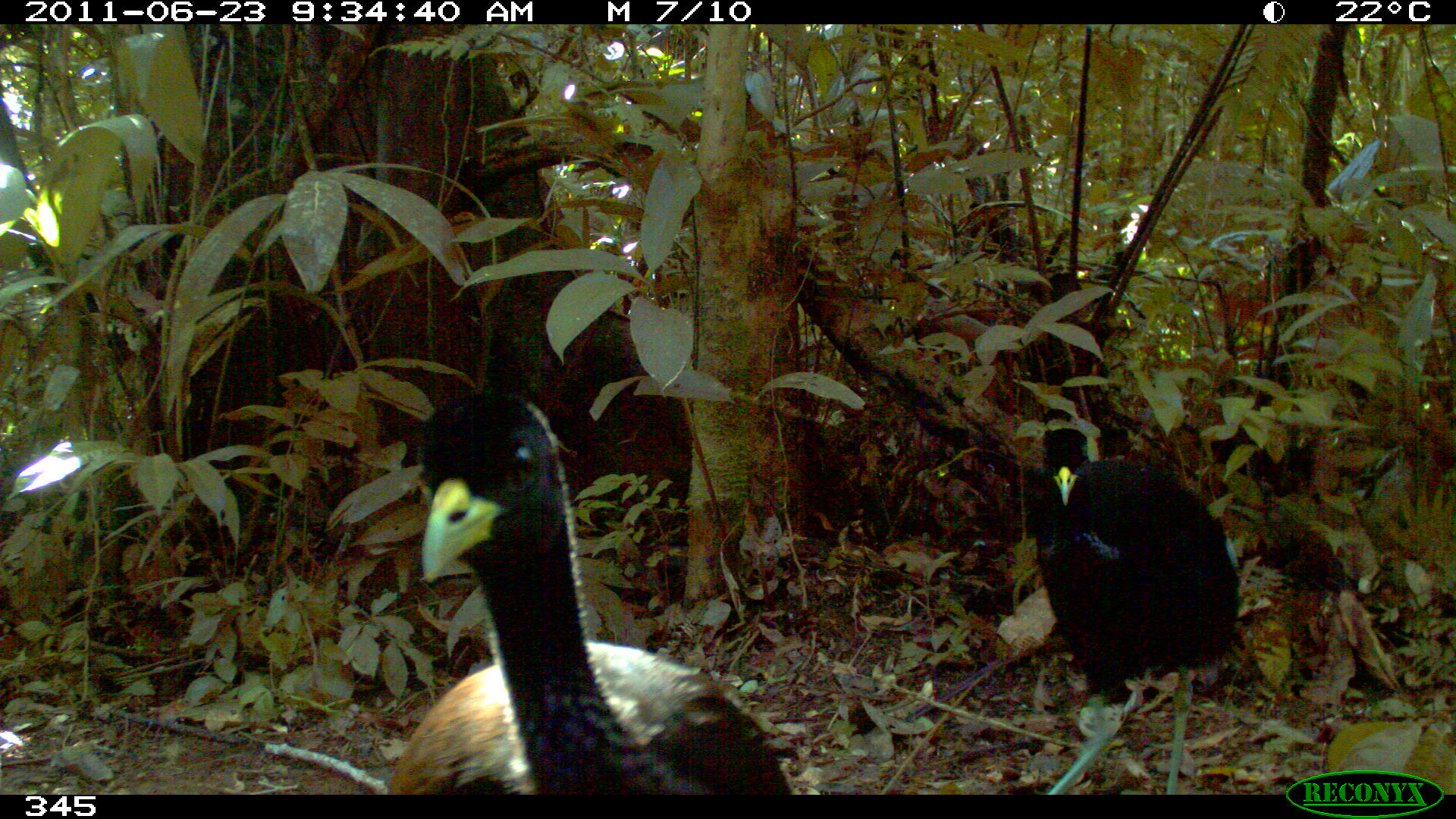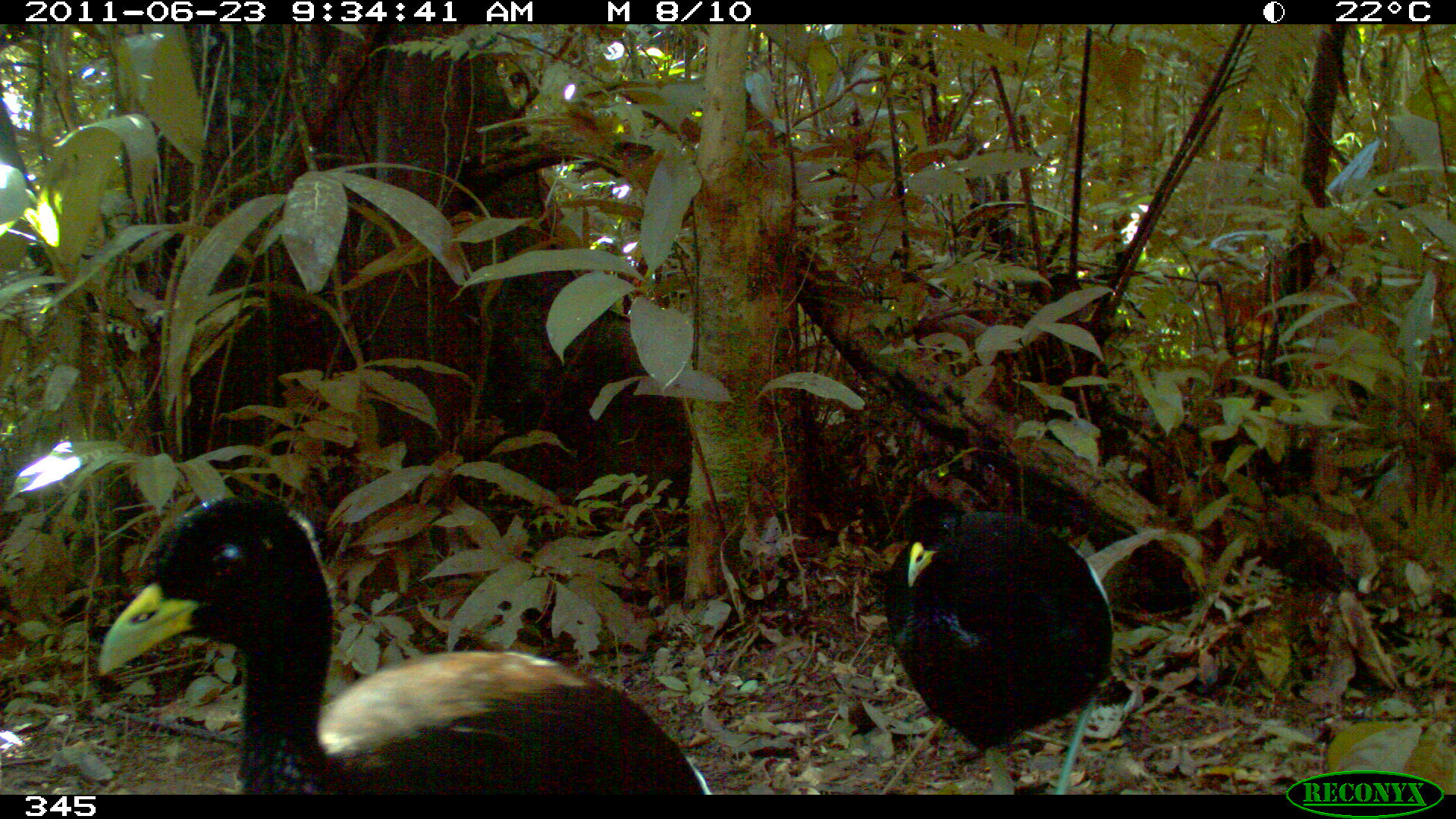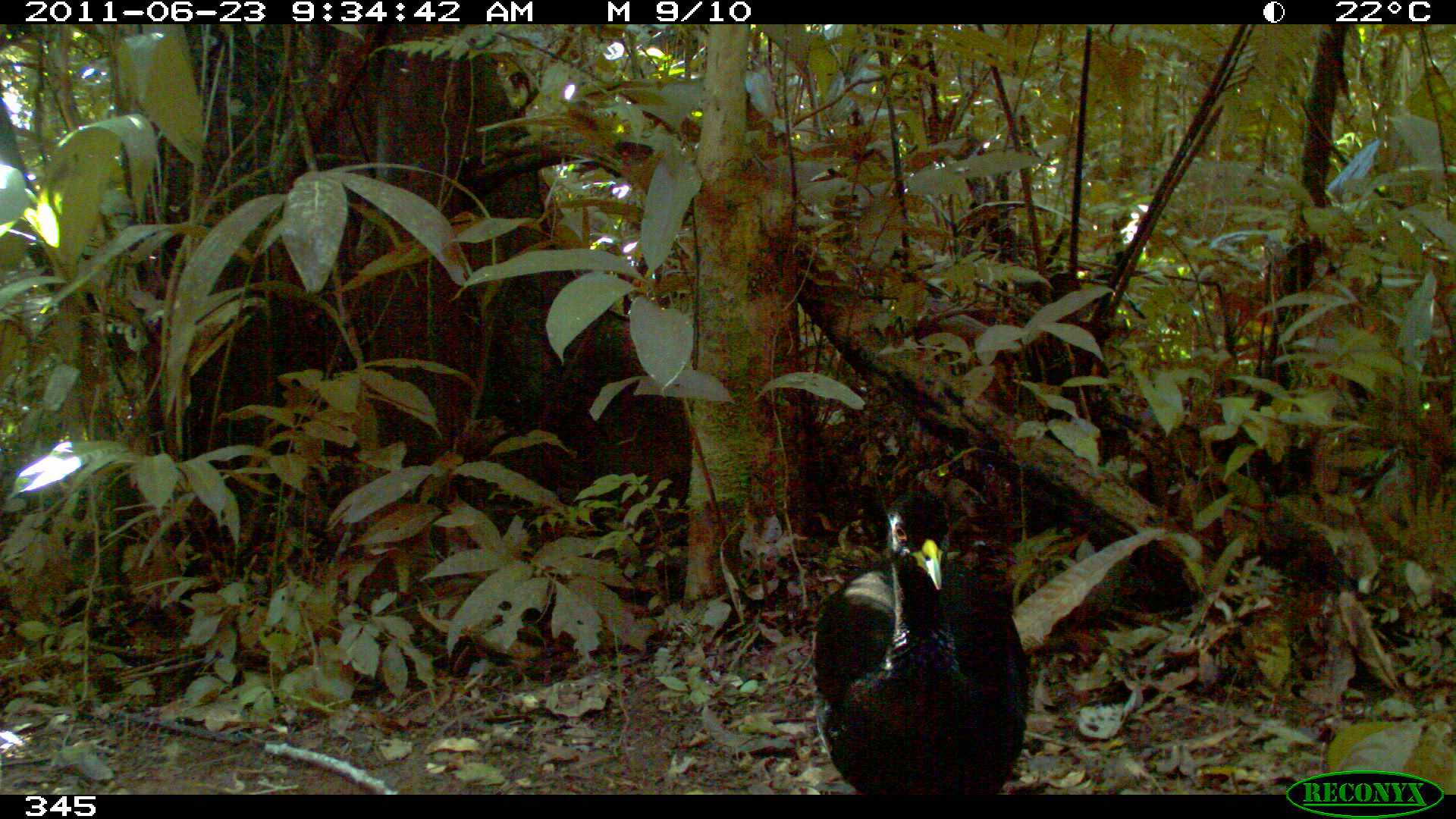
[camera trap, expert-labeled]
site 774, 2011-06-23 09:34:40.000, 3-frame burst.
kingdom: Animalia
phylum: Chordata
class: Aves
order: Gruiformes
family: Psophiidae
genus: Psophia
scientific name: Psophia leucoptera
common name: pale-winged trumpeter